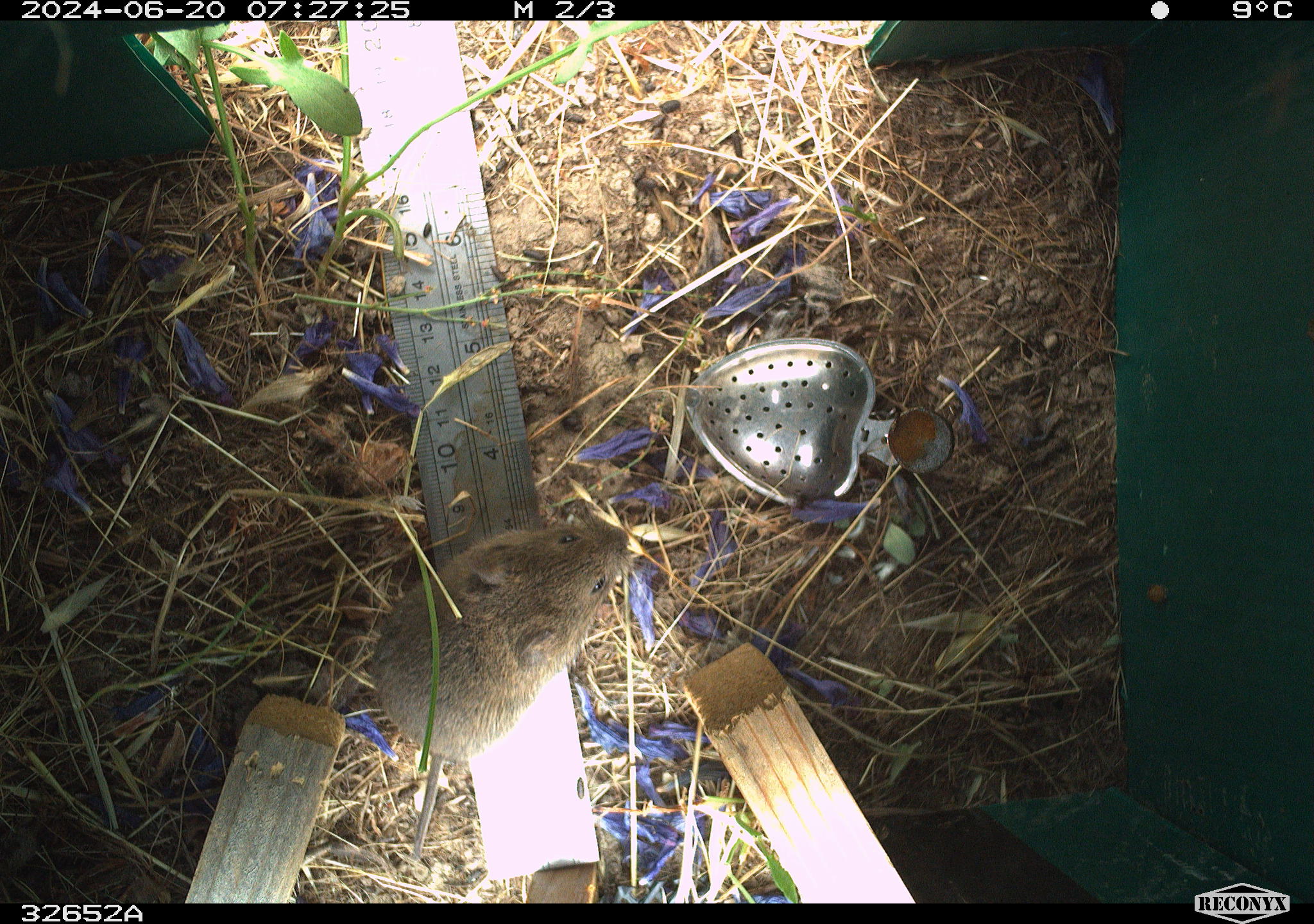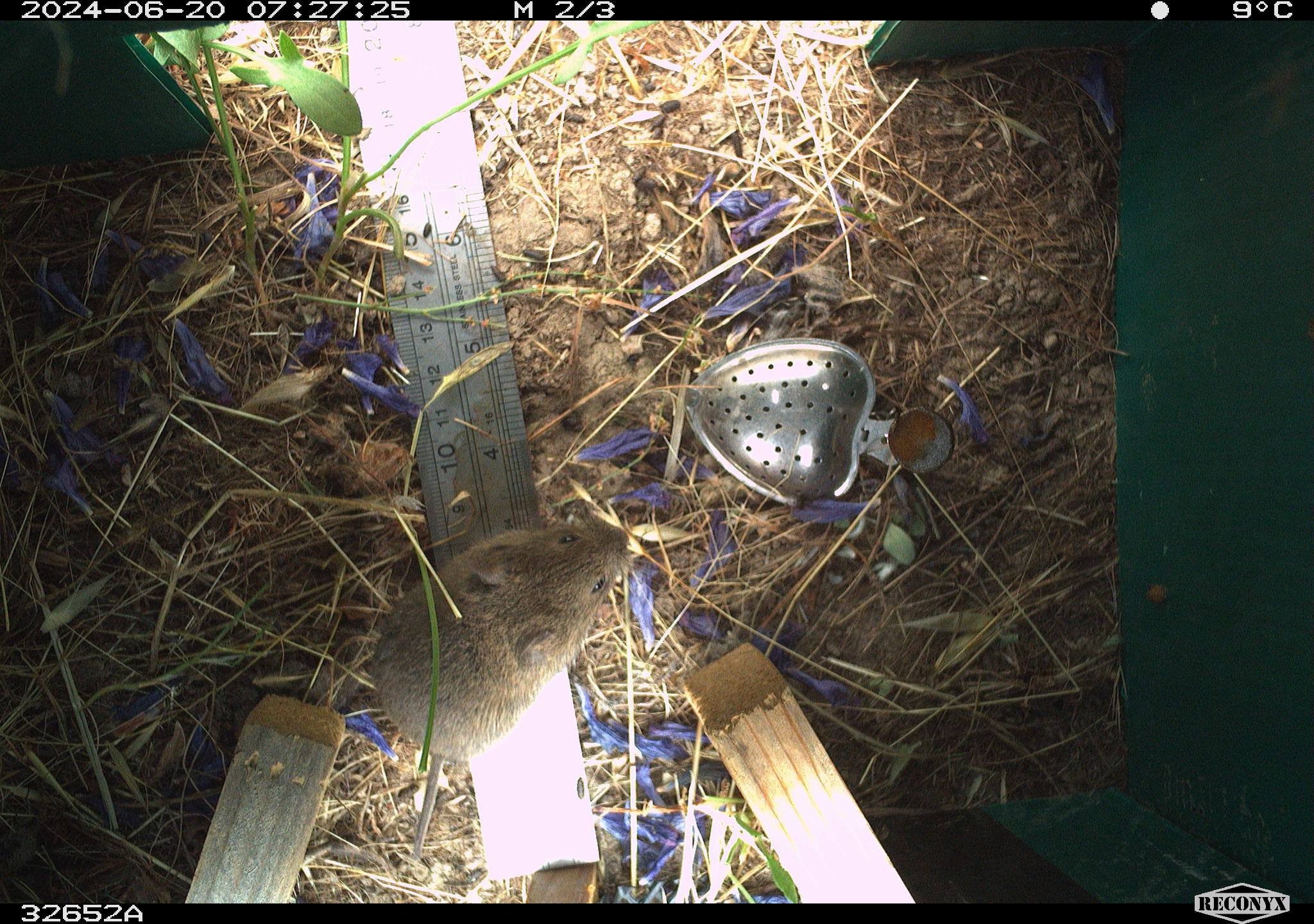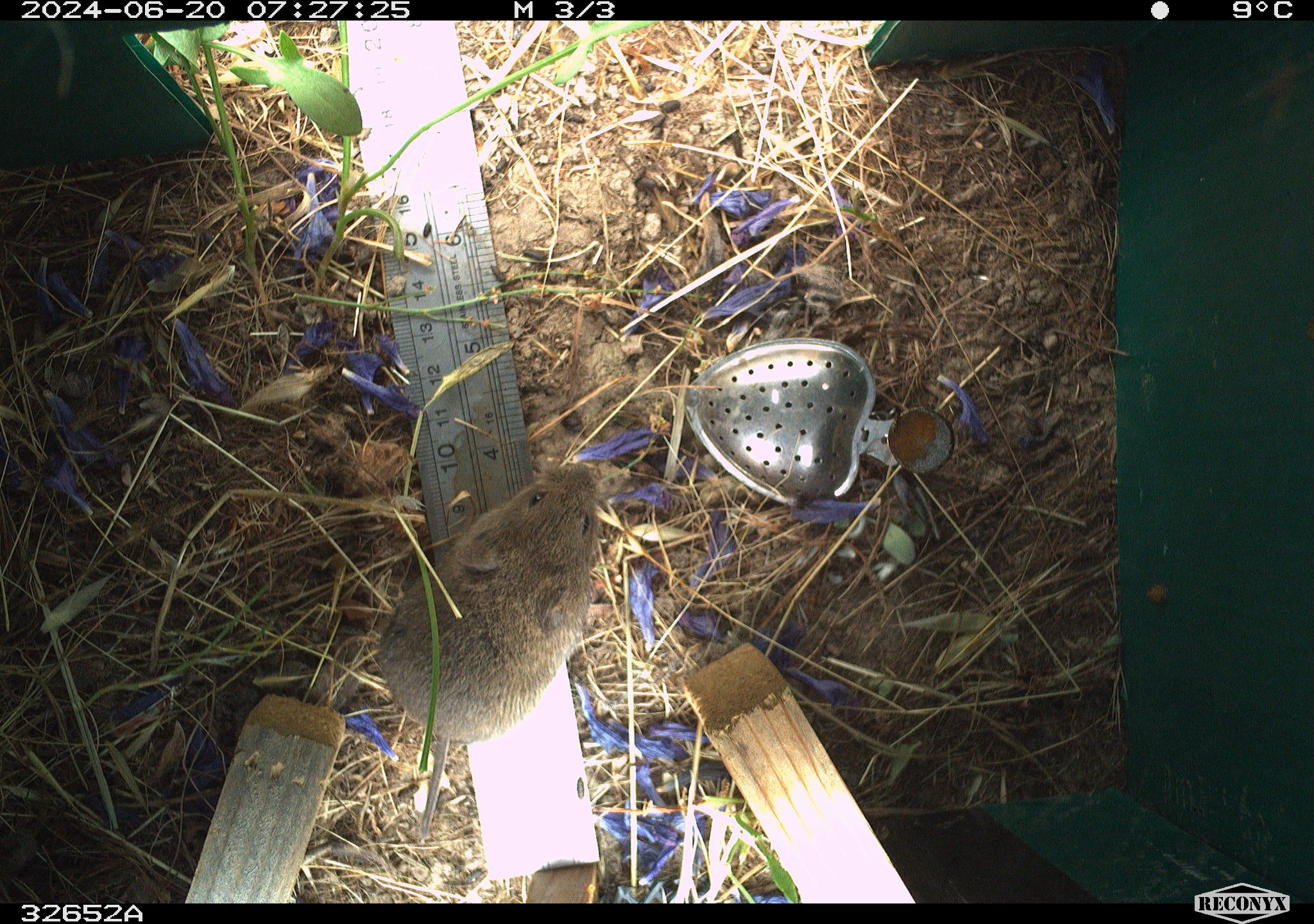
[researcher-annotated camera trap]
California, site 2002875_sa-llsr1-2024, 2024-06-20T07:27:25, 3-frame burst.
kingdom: Animalia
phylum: Chordata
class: Mammalia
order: Rodentia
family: Cricetidae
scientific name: Arvicolinae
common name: voles, lemmings, and muskrats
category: arvicolinae subfamily